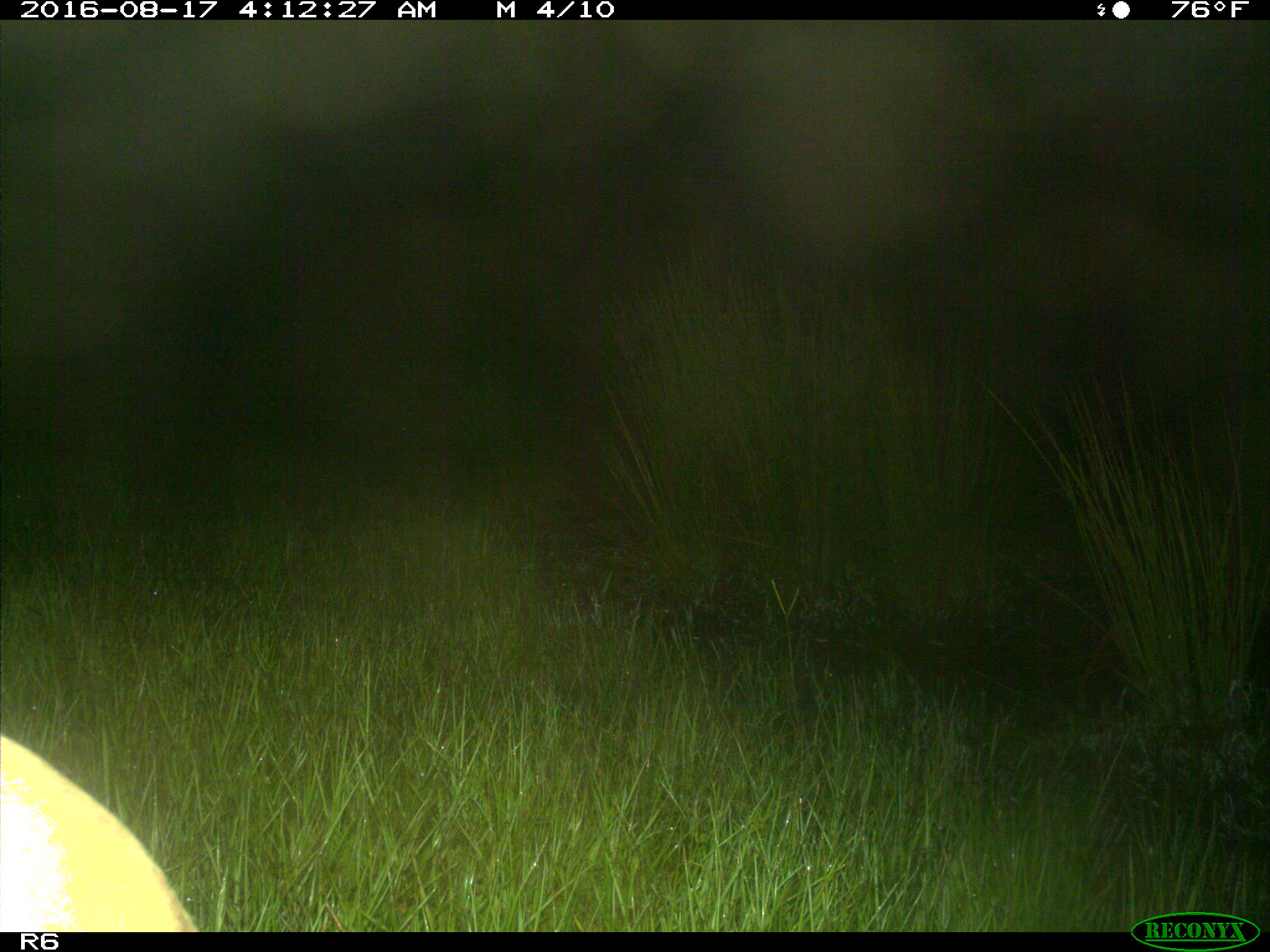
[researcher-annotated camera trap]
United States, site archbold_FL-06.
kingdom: Animalia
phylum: Chordata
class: Mammalia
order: Artiodactyla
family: Bovidae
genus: Bos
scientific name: Bos taurus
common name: domestic cow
Bos taurus (domestic cow).